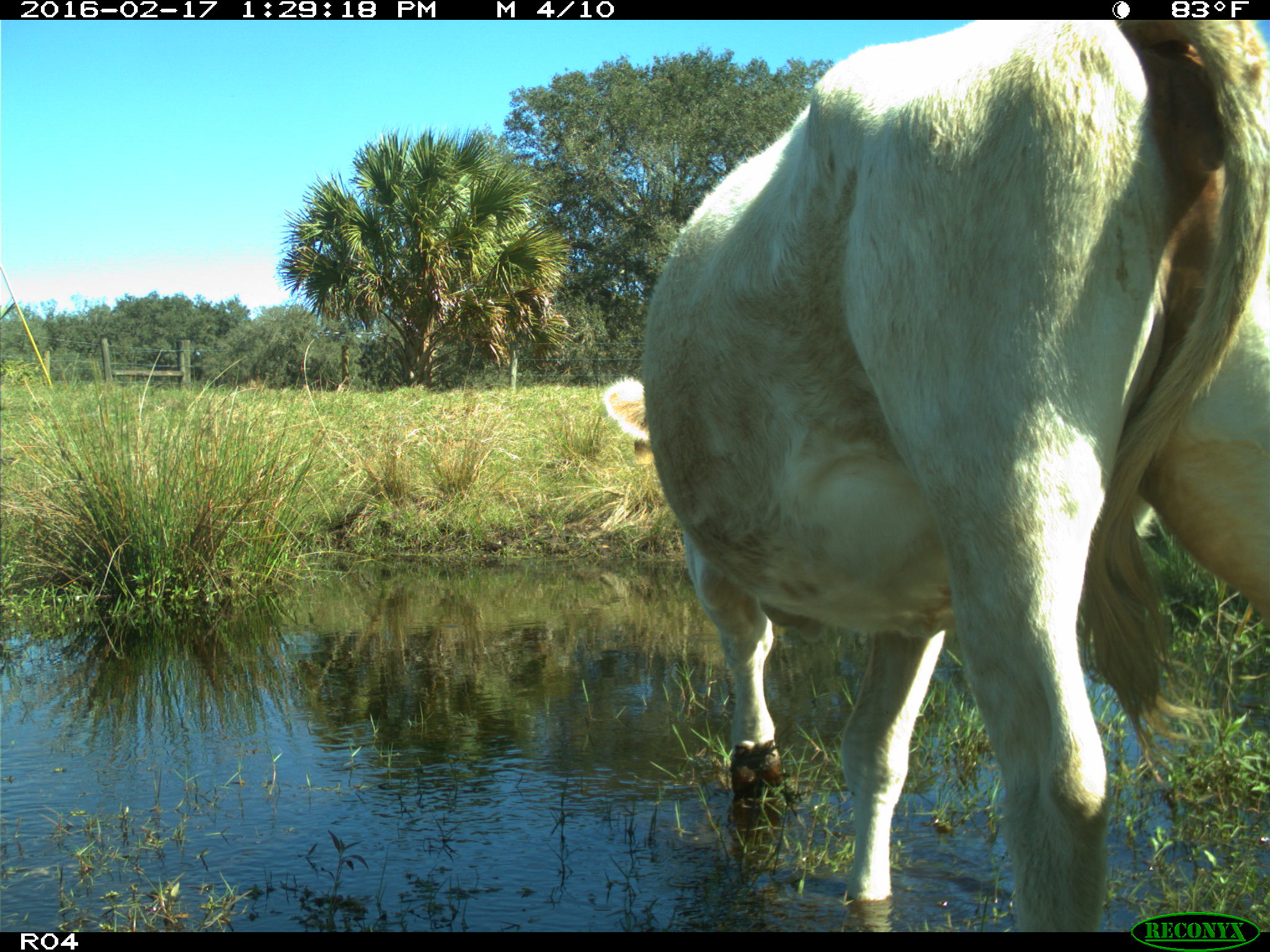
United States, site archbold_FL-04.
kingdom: Animalia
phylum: Chordata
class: Mammalia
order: Artiodactyla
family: Bovidae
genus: Bos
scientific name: Bos taurus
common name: domestic cow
Bos taurus (domestic cow).